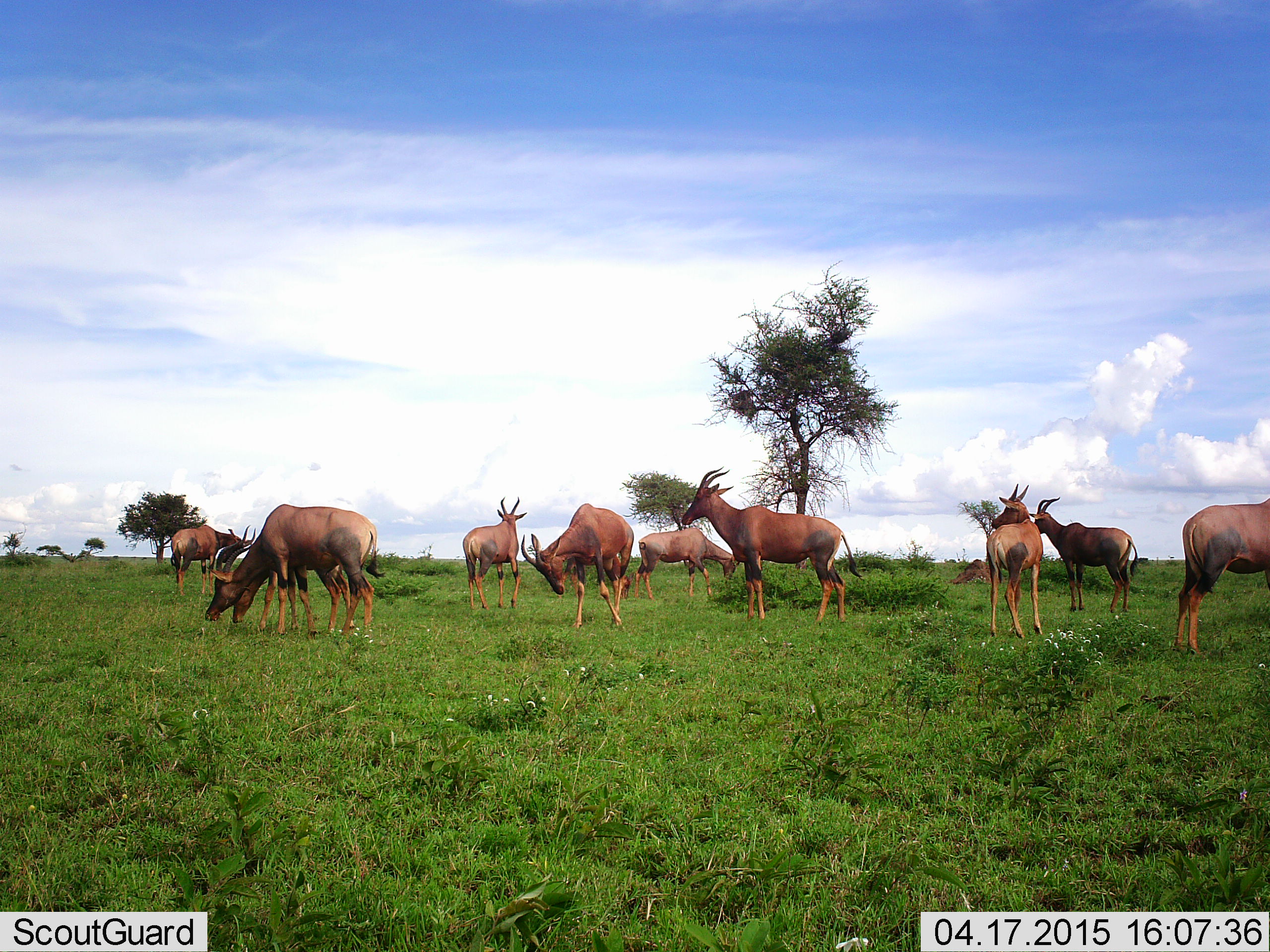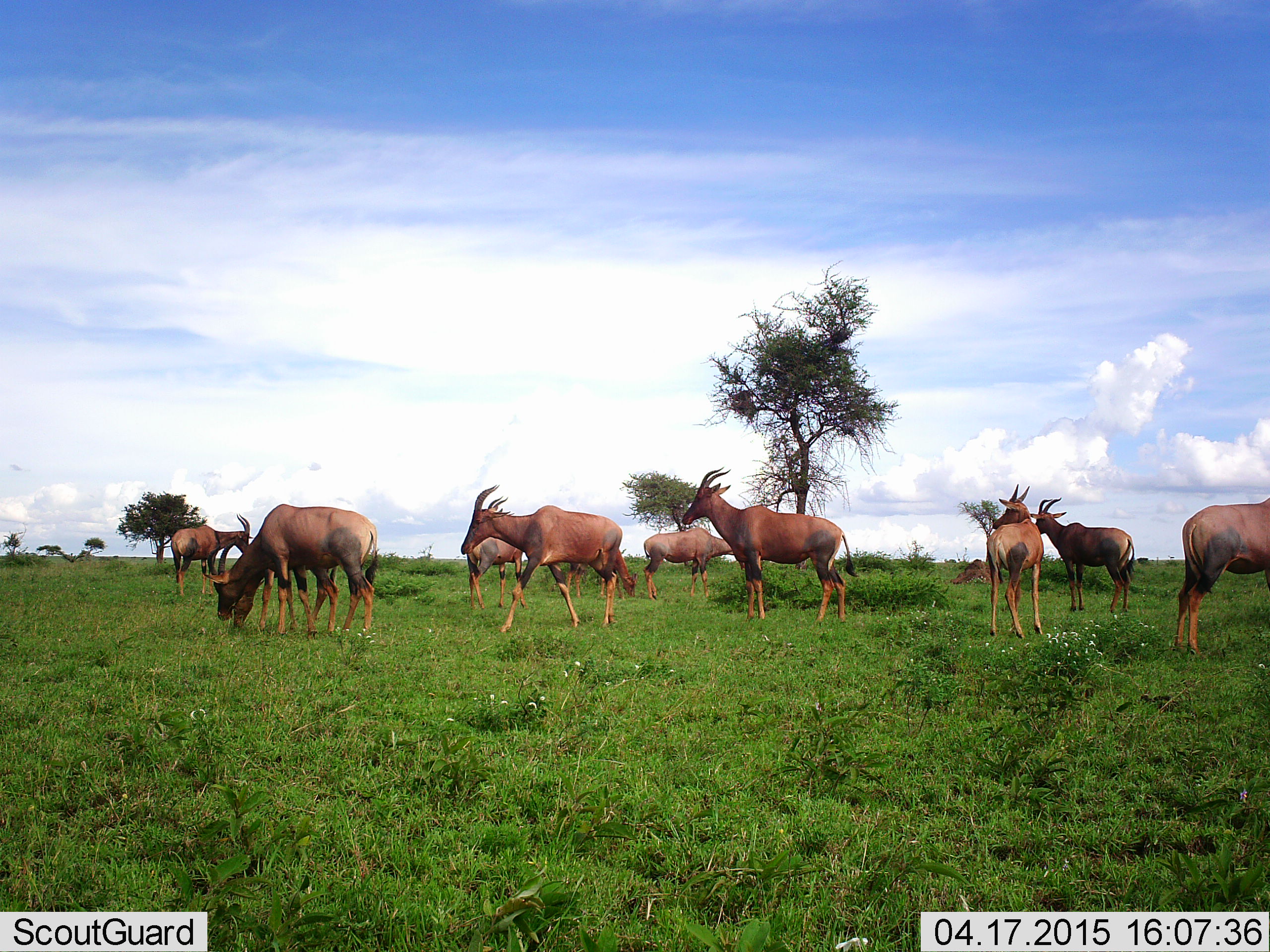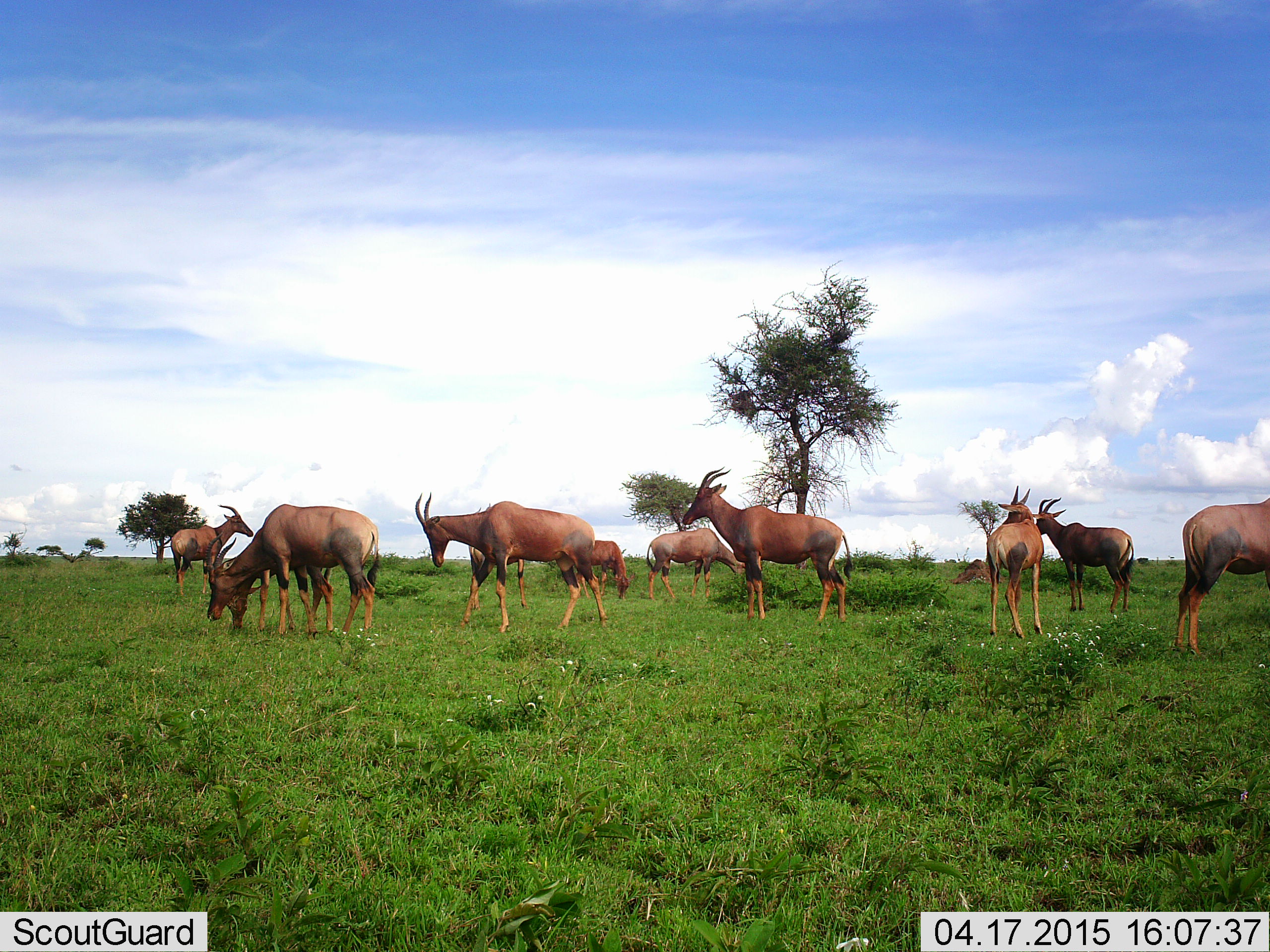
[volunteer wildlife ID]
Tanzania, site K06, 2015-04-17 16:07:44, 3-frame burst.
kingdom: Animalia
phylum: Chordata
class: Mammalia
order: Artiodactyla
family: Bovidae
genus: Damaliscus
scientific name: Damaliscus lunatus jimela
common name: topi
Topi (Damaliscus lunatus jimela), count 11-50. Behavior (volunteer vote fractions): standing 80%, resting 0%, moving 50%, interacting 0%. Young present (vote fraction): 20%. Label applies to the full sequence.